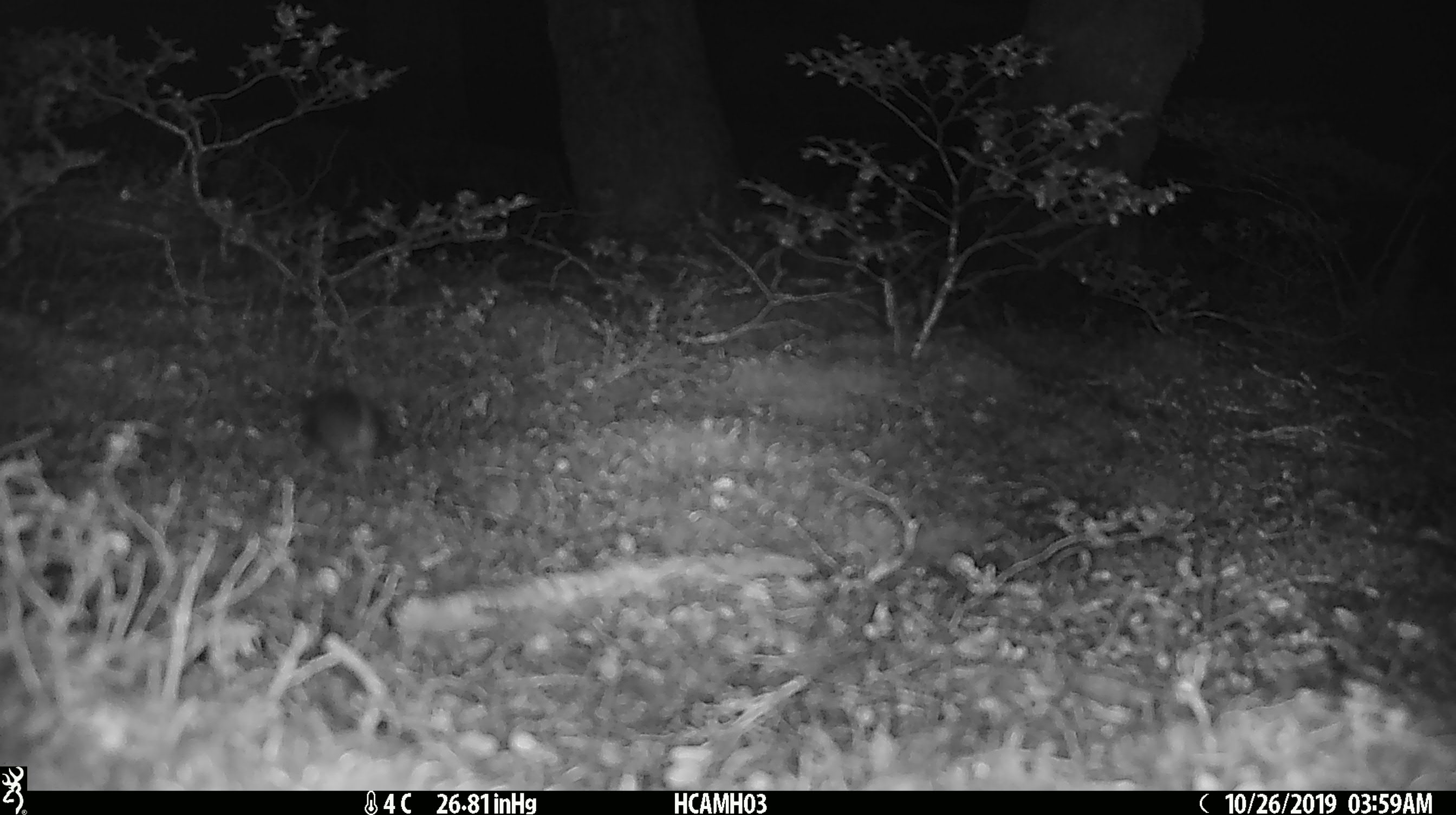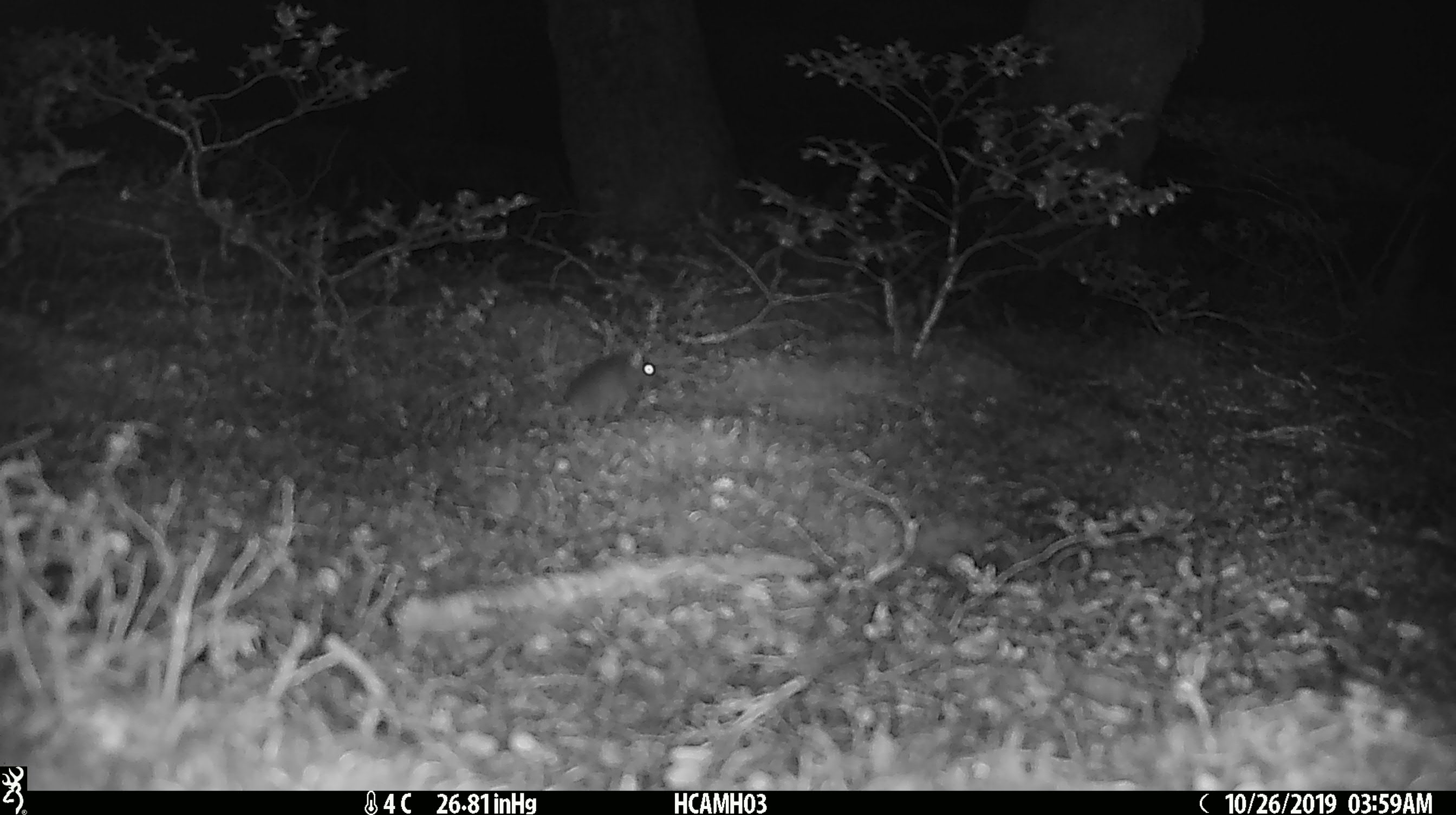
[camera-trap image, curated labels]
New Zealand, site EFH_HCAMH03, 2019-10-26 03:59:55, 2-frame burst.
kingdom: Animalia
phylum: Chordata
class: Mammalia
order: Rodentia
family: Muridae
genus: Mus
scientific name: Mus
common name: mouse